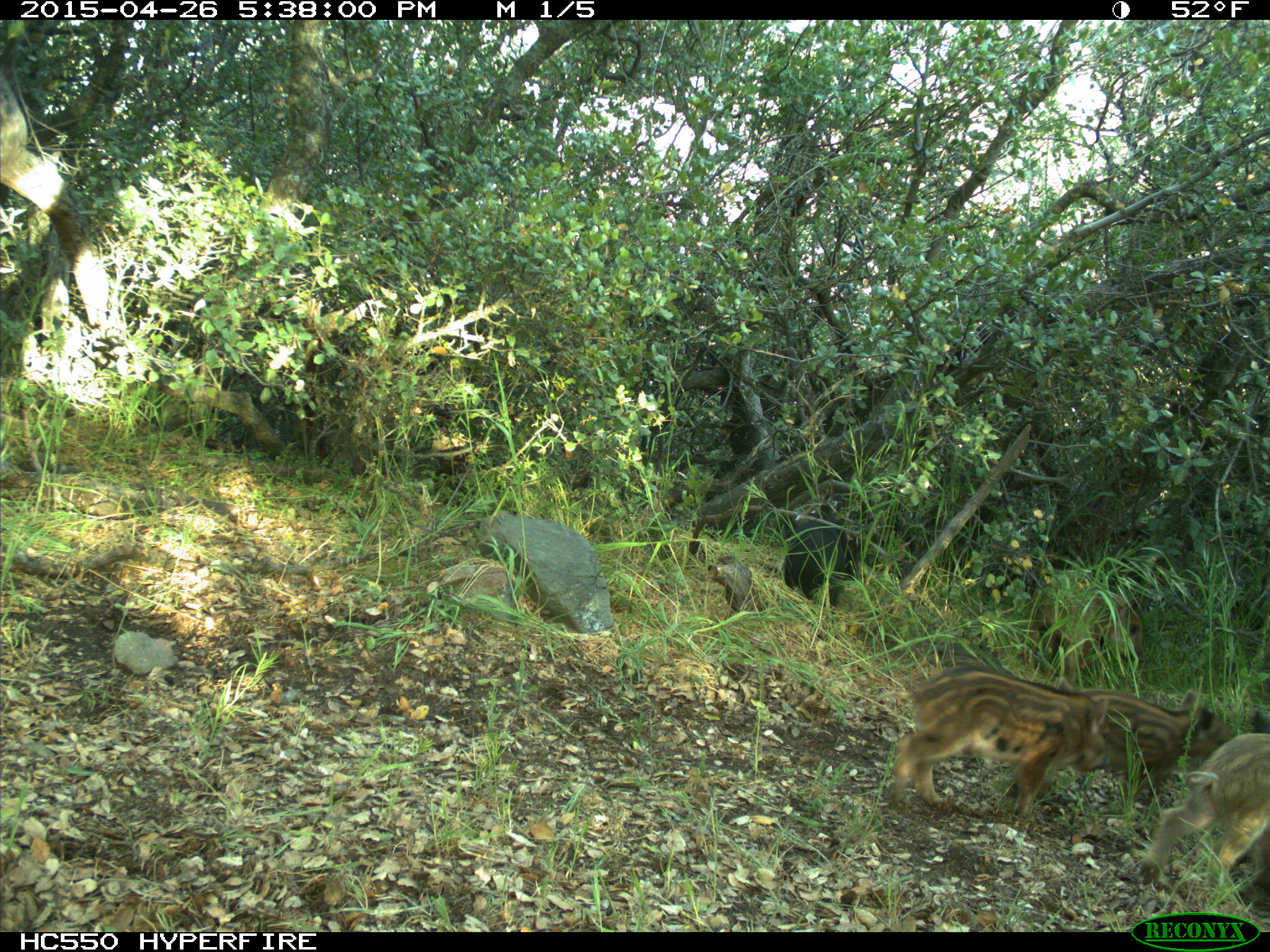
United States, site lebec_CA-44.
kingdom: Animalia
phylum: Chordata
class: Mammalia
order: Artiodactyla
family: Suidae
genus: Sus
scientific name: Sus scrofa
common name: wild boar